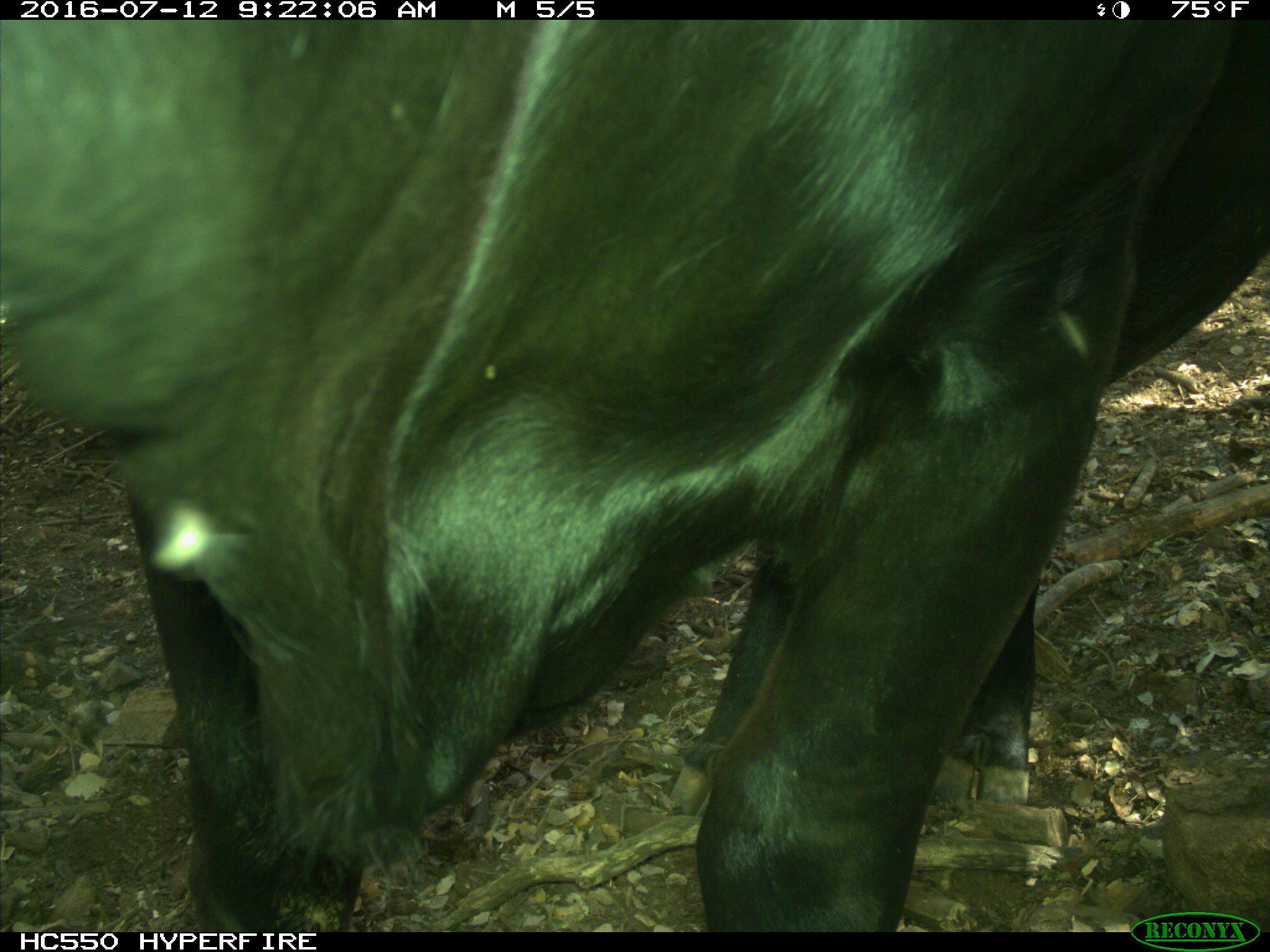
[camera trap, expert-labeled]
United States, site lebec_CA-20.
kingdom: Animalia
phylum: Chordata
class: Mammalia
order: Artiodactyla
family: Bovidae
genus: Bos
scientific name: Bos taurus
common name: domestic cow